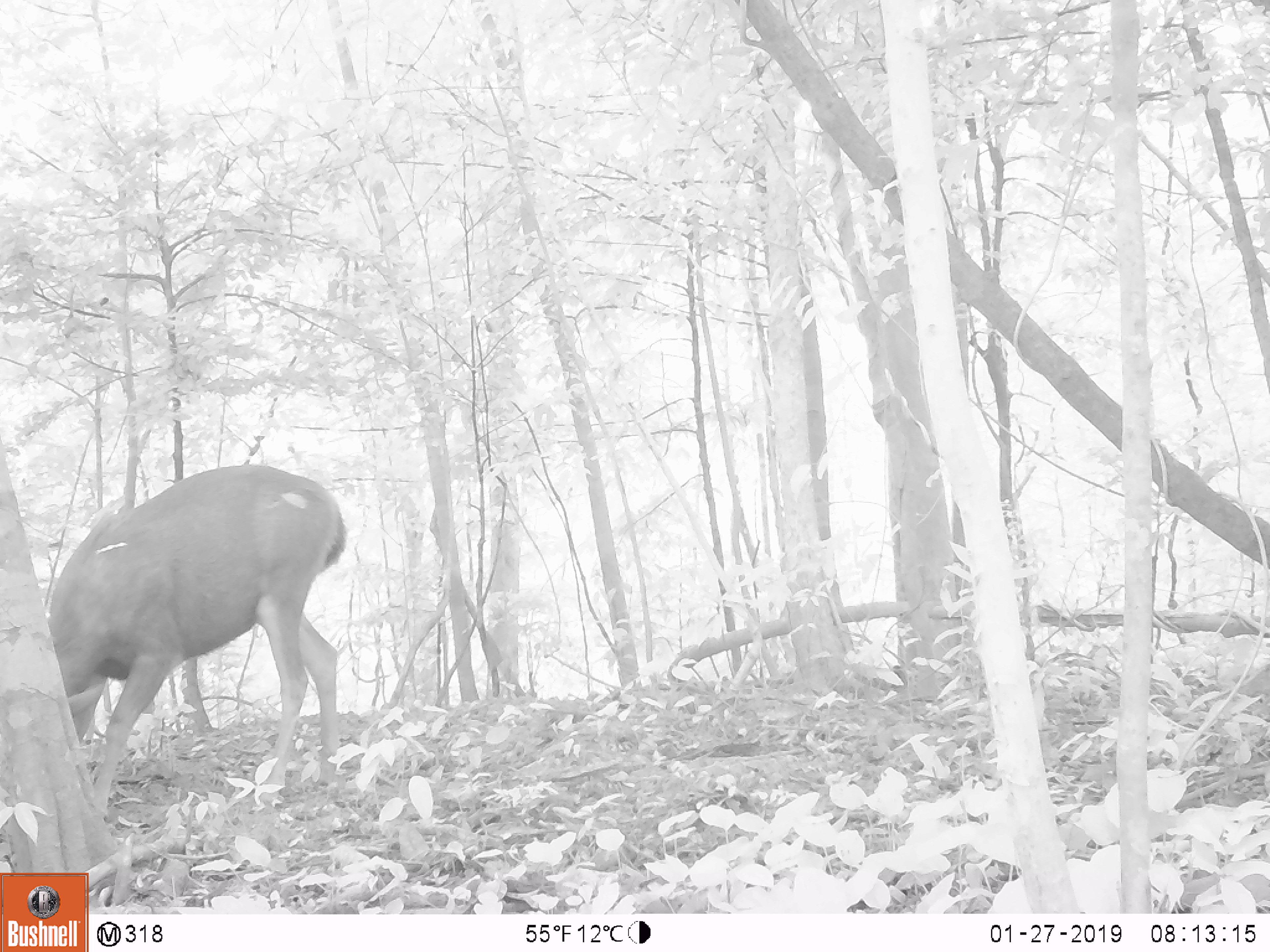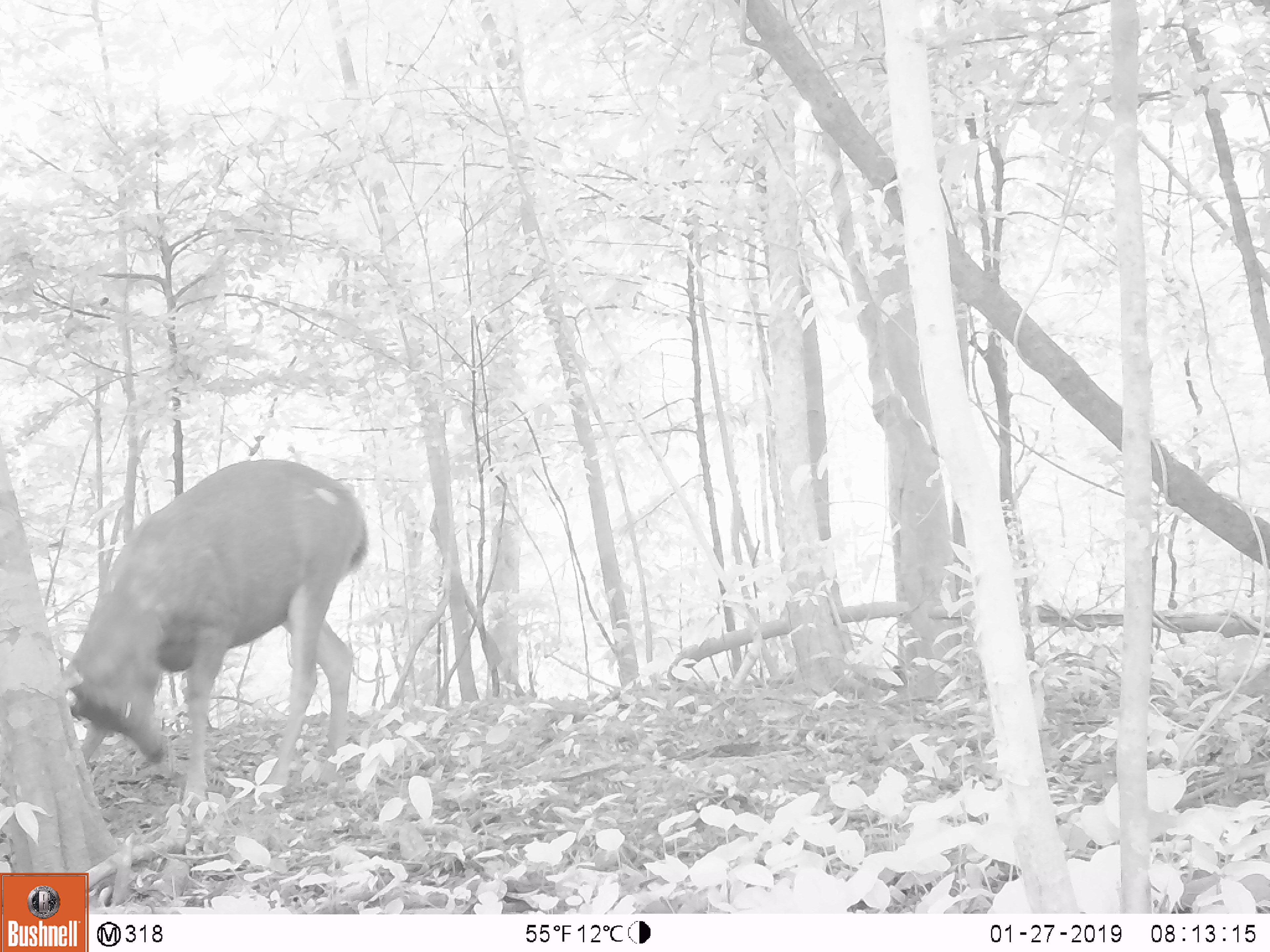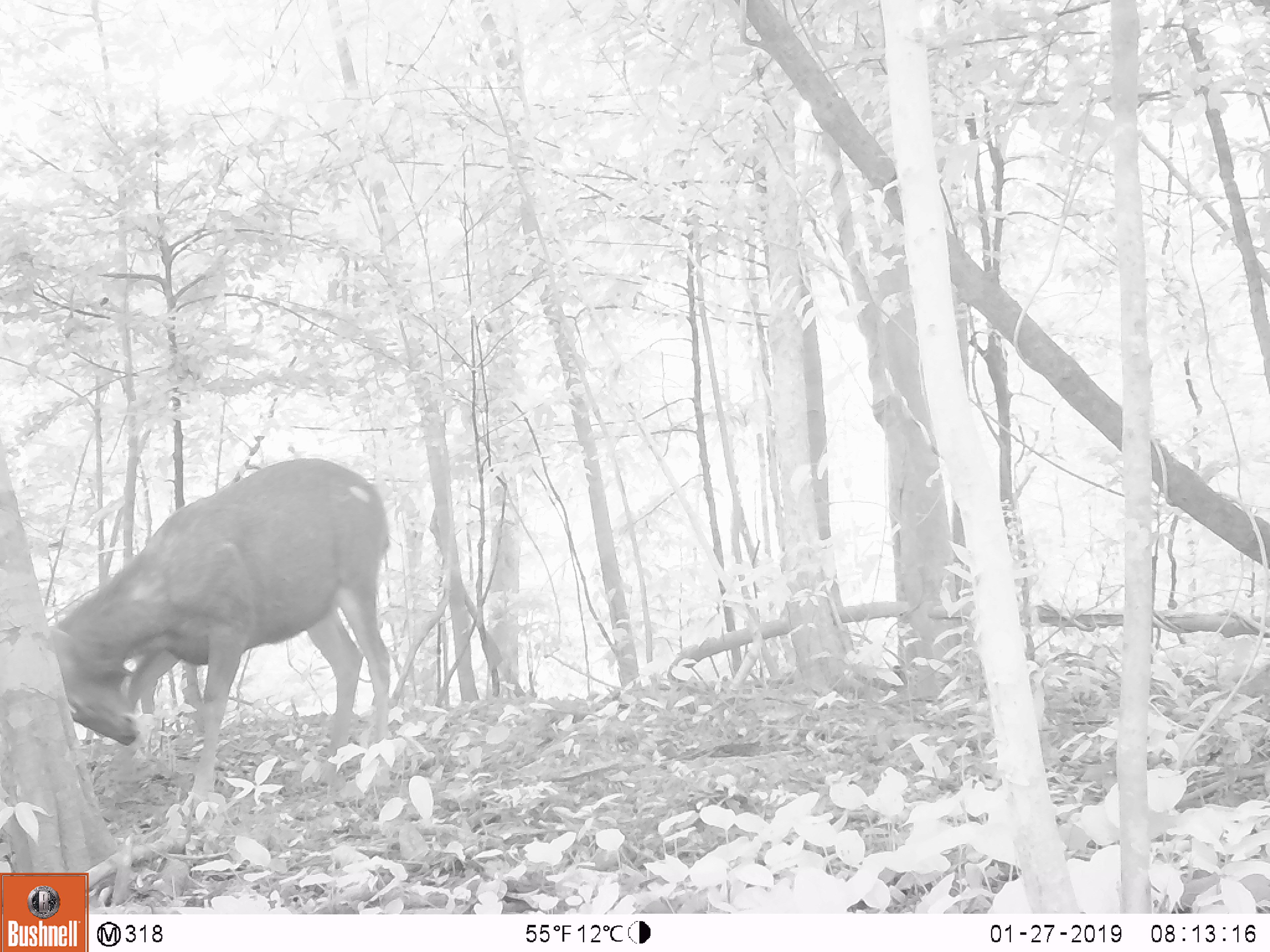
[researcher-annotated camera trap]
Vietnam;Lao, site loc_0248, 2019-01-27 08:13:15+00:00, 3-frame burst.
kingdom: Animalia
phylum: Chordata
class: Mammalia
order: Artiodactyla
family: Cervidae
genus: Rusa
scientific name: Rusa unicolor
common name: sambar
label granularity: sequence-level